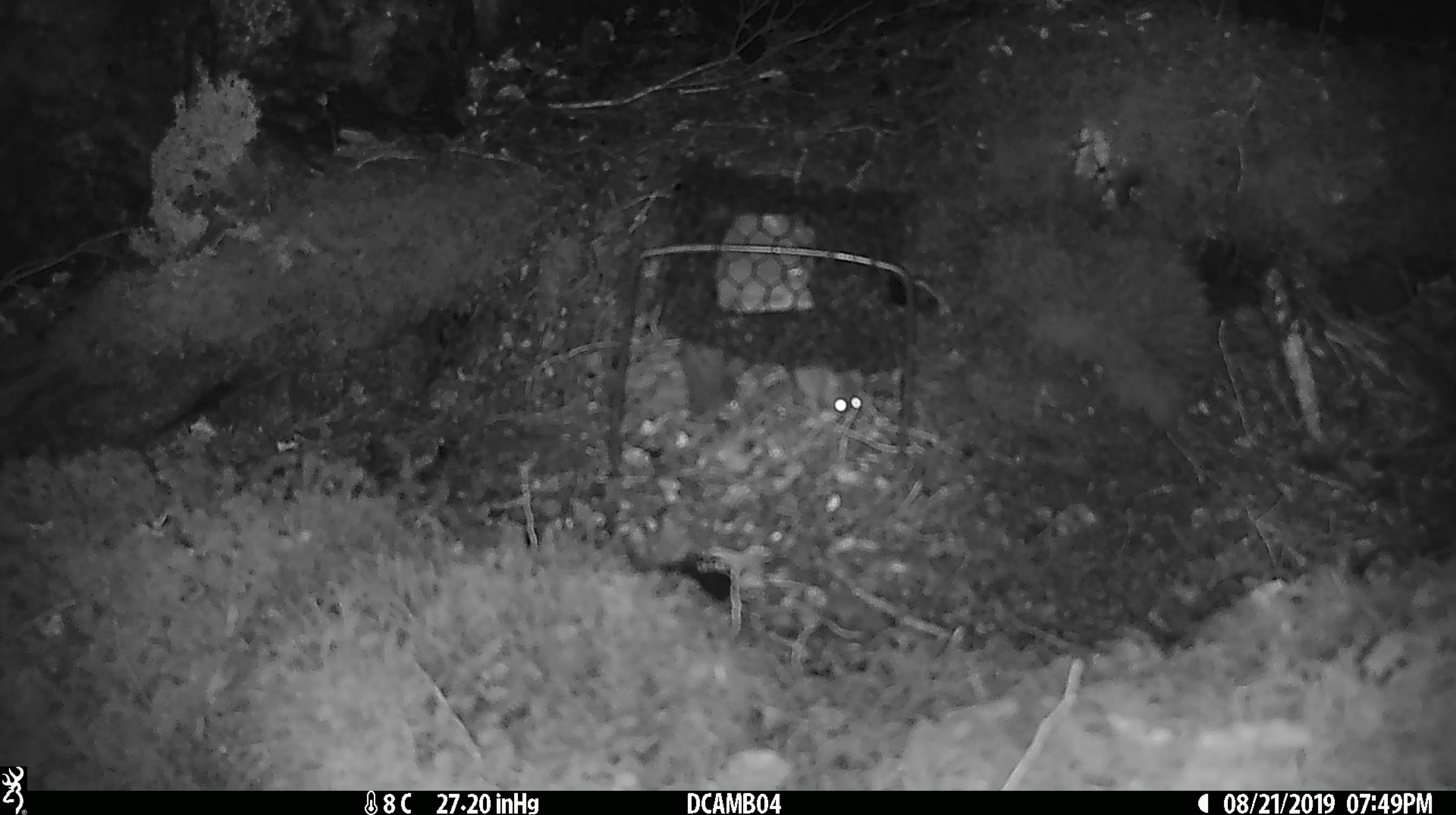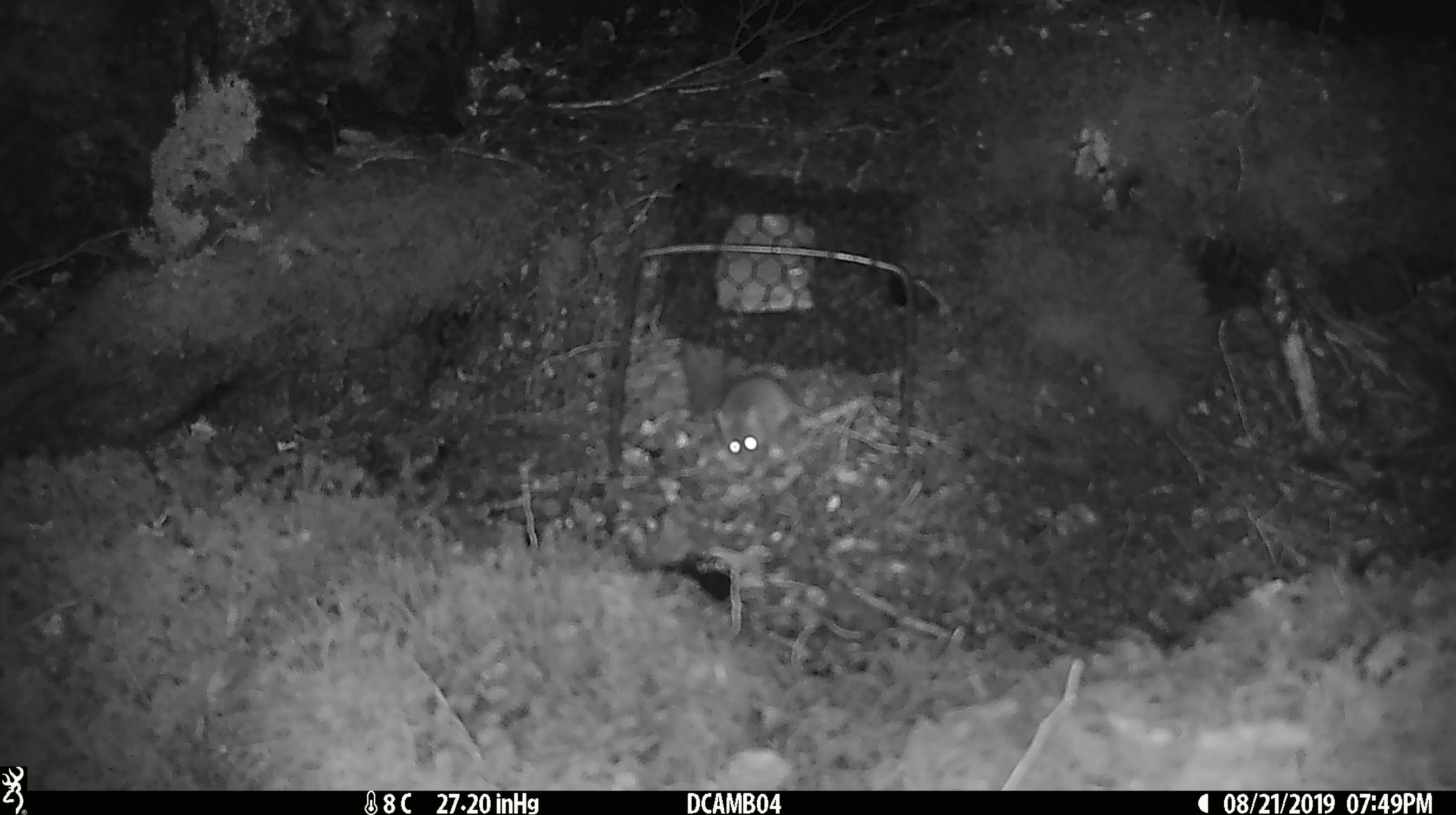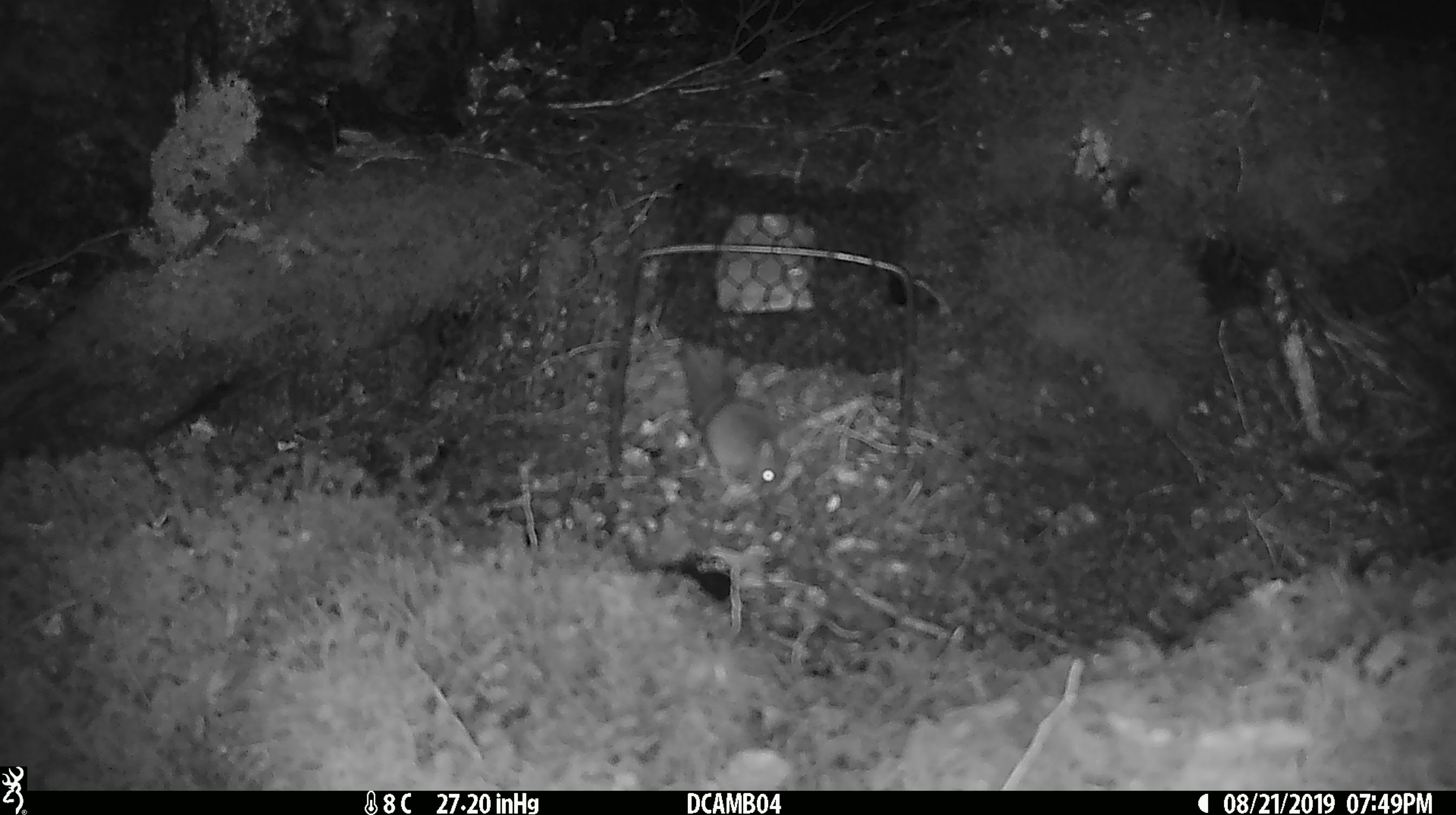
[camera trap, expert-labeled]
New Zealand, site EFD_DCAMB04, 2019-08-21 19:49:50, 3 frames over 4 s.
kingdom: Animalia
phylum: Chordata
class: Mammalia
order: Rodentia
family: Muridae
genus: Mus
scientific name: Mus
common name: mouse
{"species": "mouse (Mus)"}